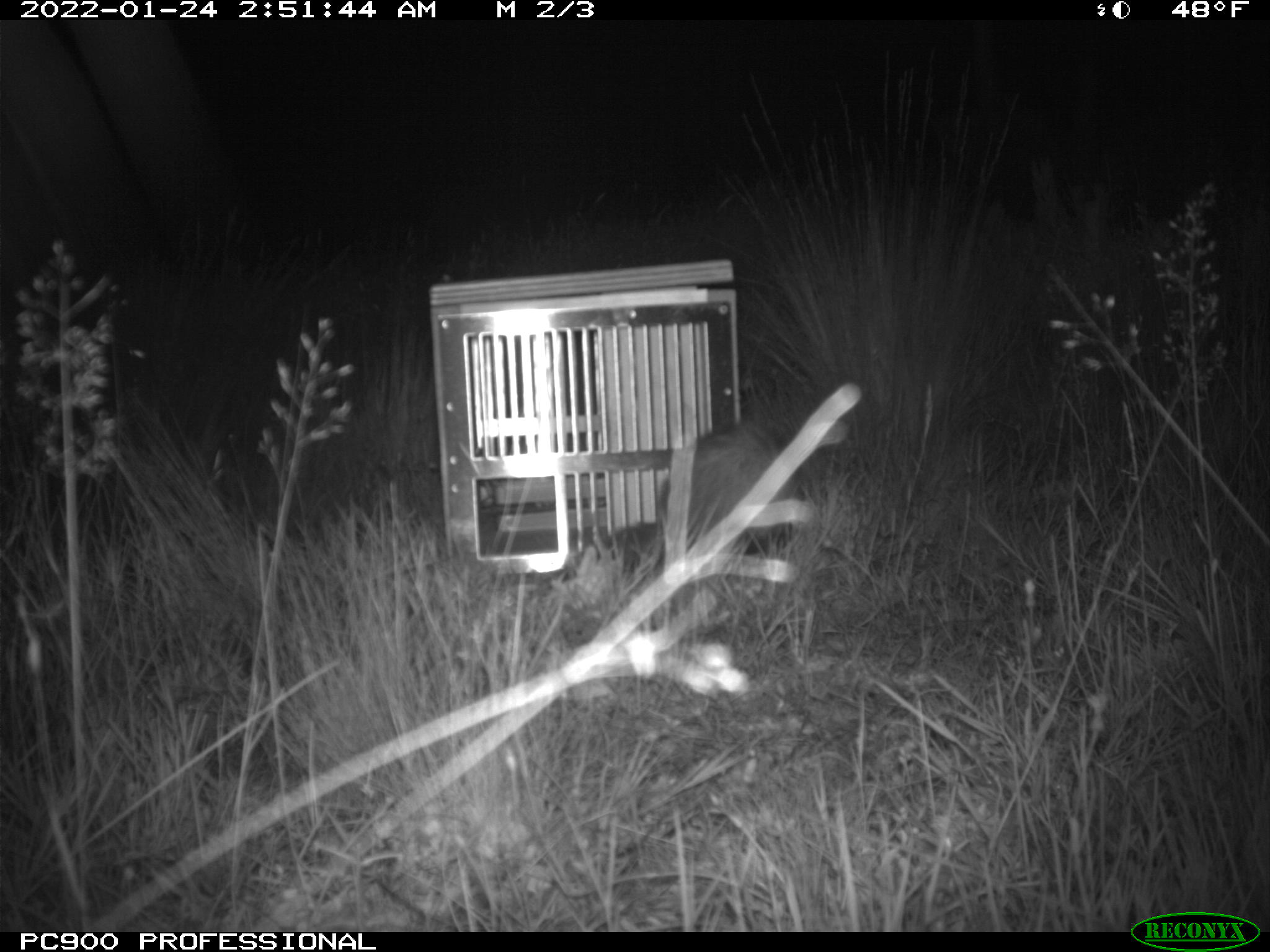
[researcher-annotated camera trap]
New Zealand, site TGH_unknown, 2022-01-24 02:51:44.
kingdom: Animalia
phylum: Chordata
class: Mammalia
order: Carnivora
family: Mustelidae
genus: Mustela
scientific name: Mustela furo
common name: ferret